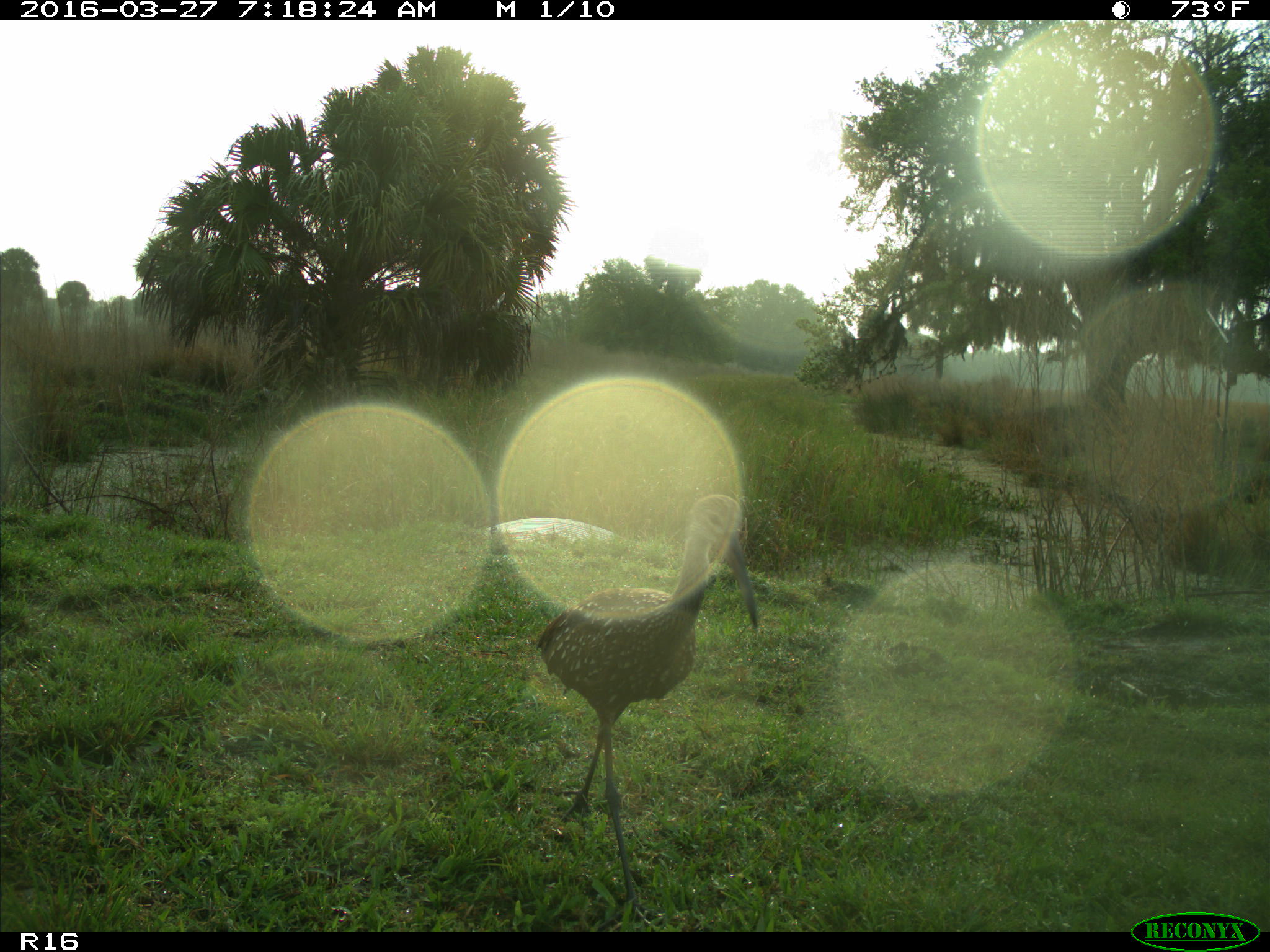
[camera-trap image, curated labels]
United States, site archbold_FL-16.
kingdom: Animalia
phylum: Chordata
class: Aves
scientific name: Aves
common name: birds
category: unidentified bird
Unidentified bird (birds) (Aves).